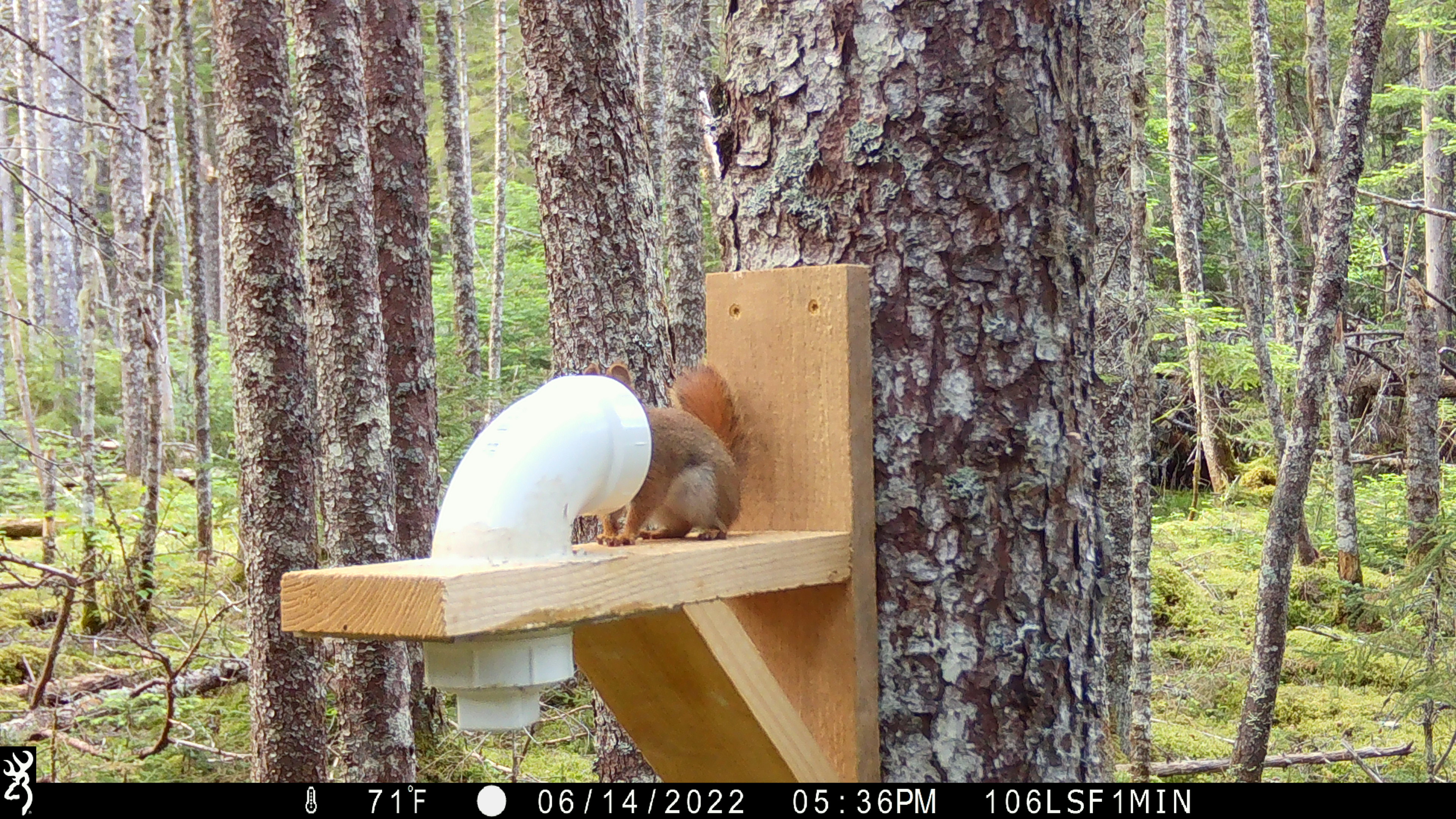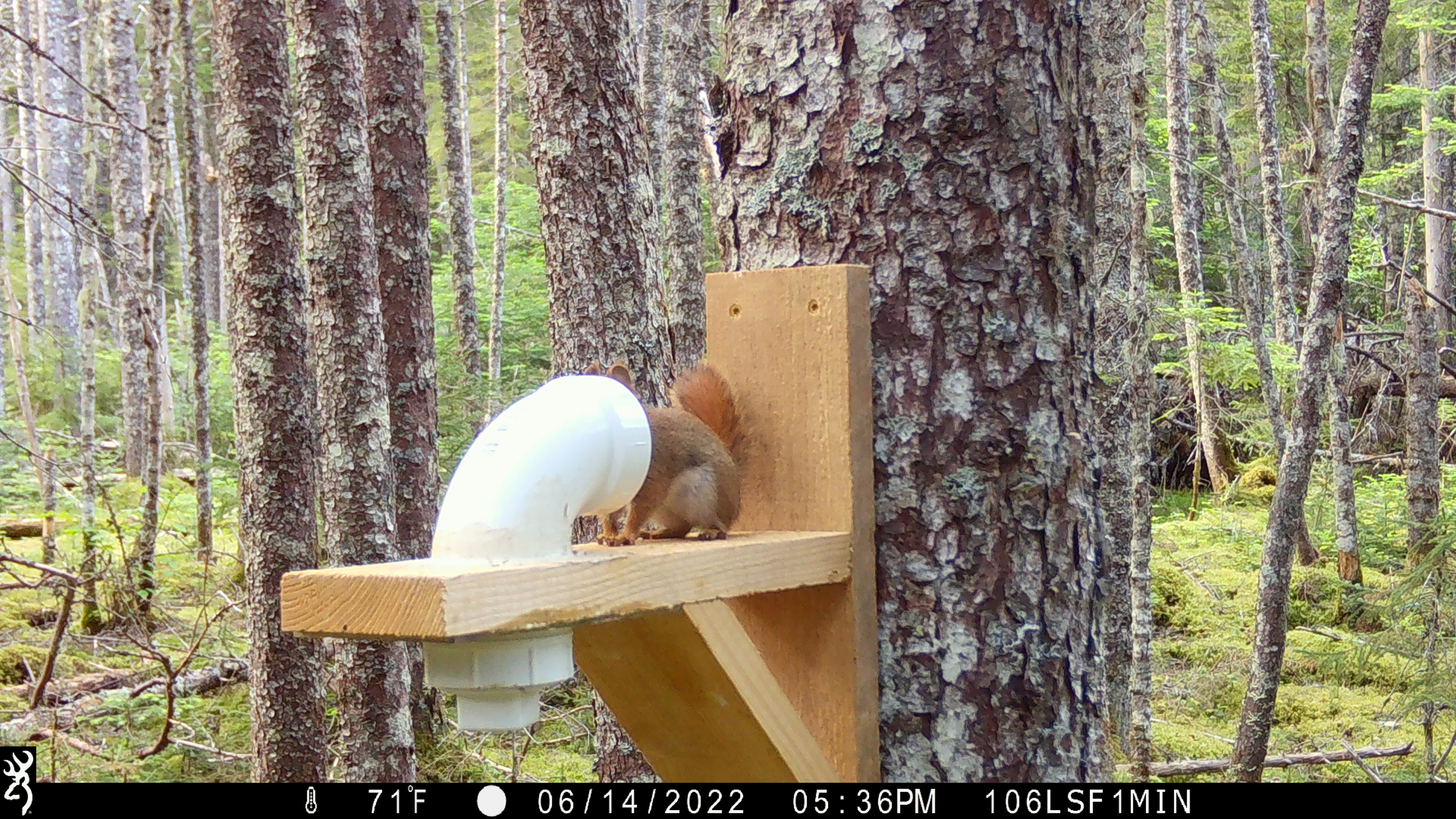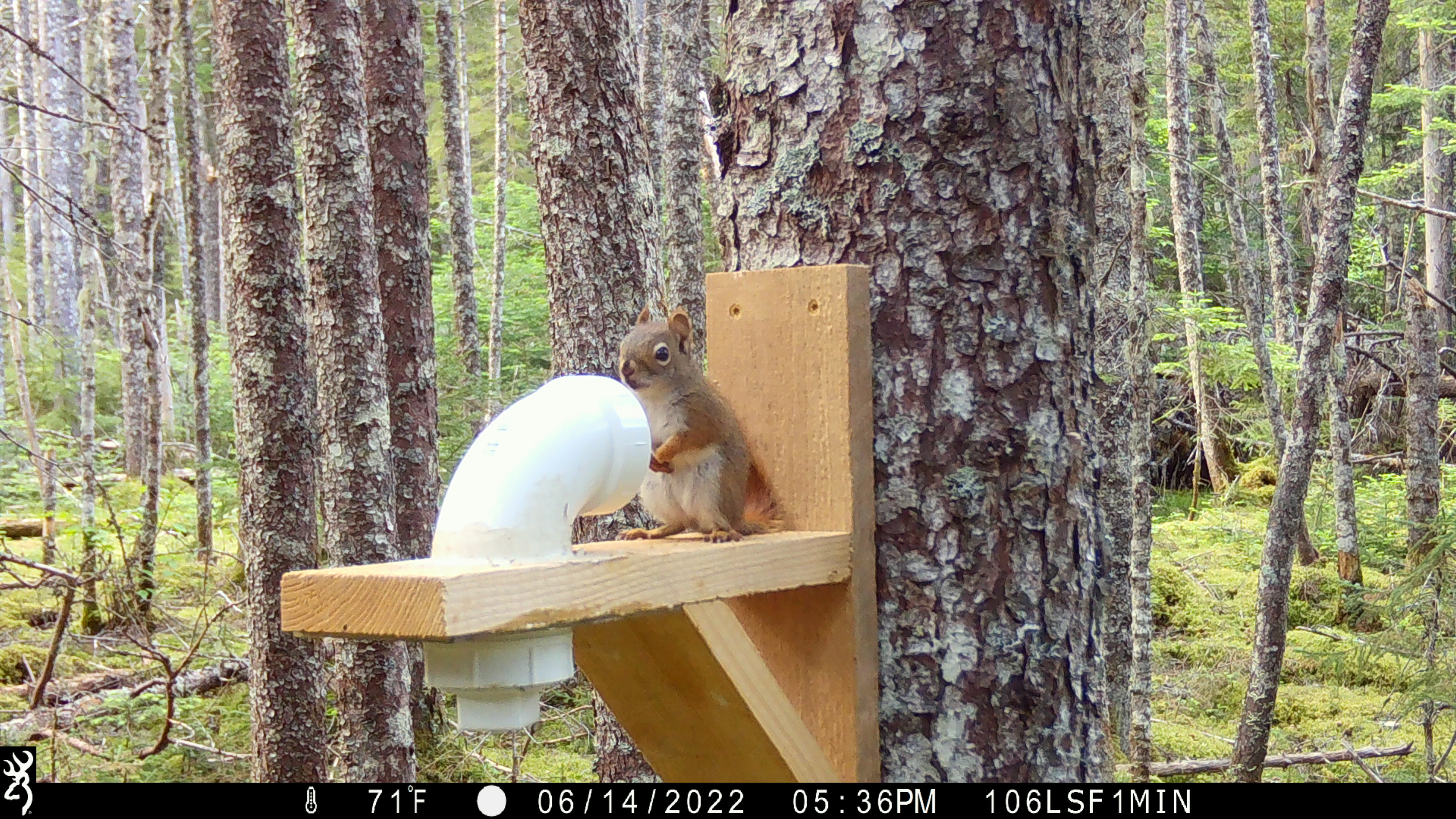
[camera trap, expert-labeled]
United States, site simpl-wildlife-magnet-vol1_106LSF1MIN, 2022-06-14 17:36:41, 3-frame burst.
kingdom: Animalia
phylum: Chordata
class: Mammalia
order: Rodentia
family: Sciuridae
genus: Tamiasciurus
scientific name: Tamiasciurus hudsonicus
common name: red squirrel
Red squirrel (Tamiasciurus hudsonicus).